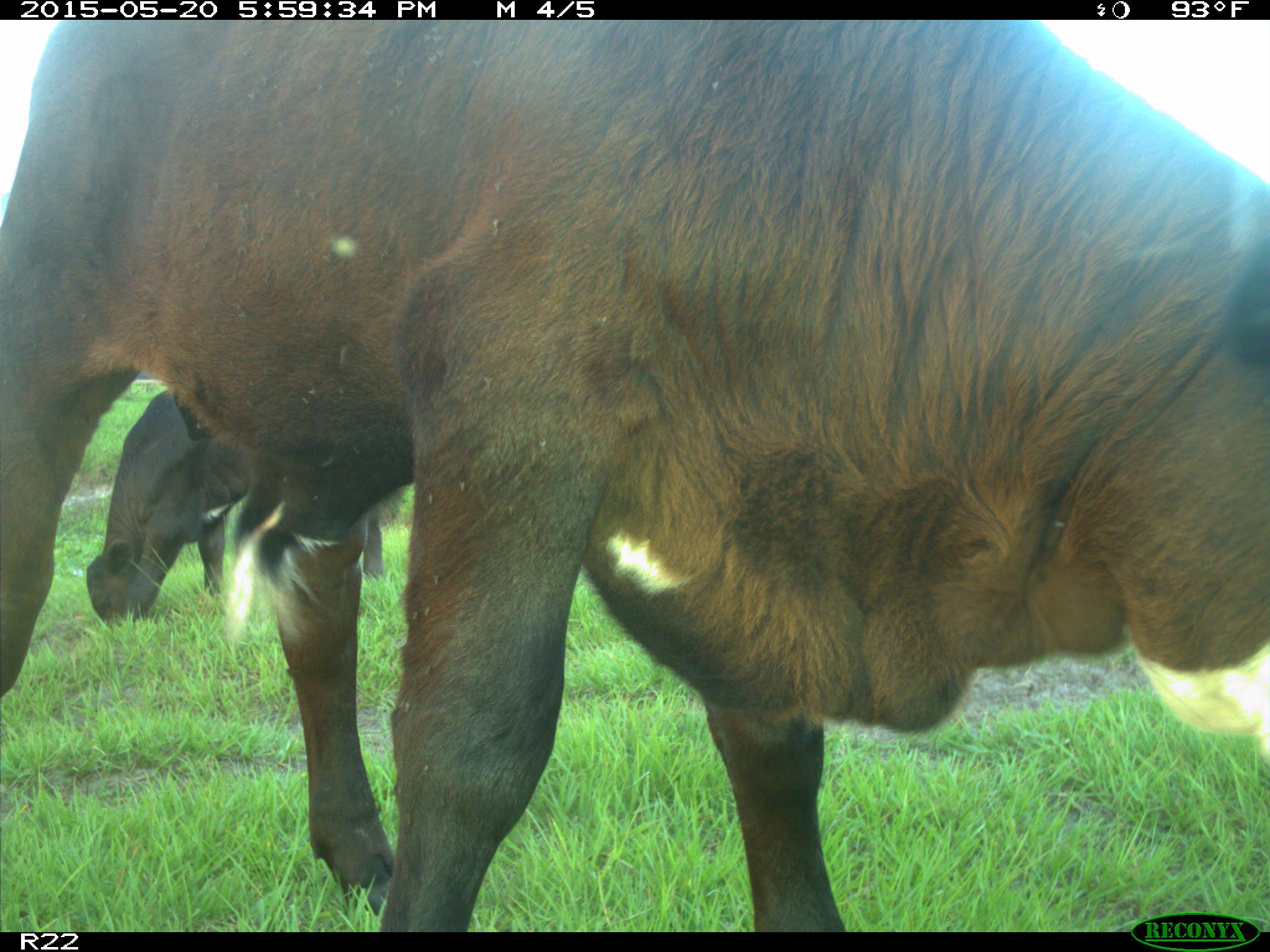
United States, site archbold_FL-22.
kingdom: Animalia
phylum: Chordata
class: Mammalia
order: Artiodactyla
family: Bovidae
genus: Bos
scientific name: Bos taurus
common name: domestic cow